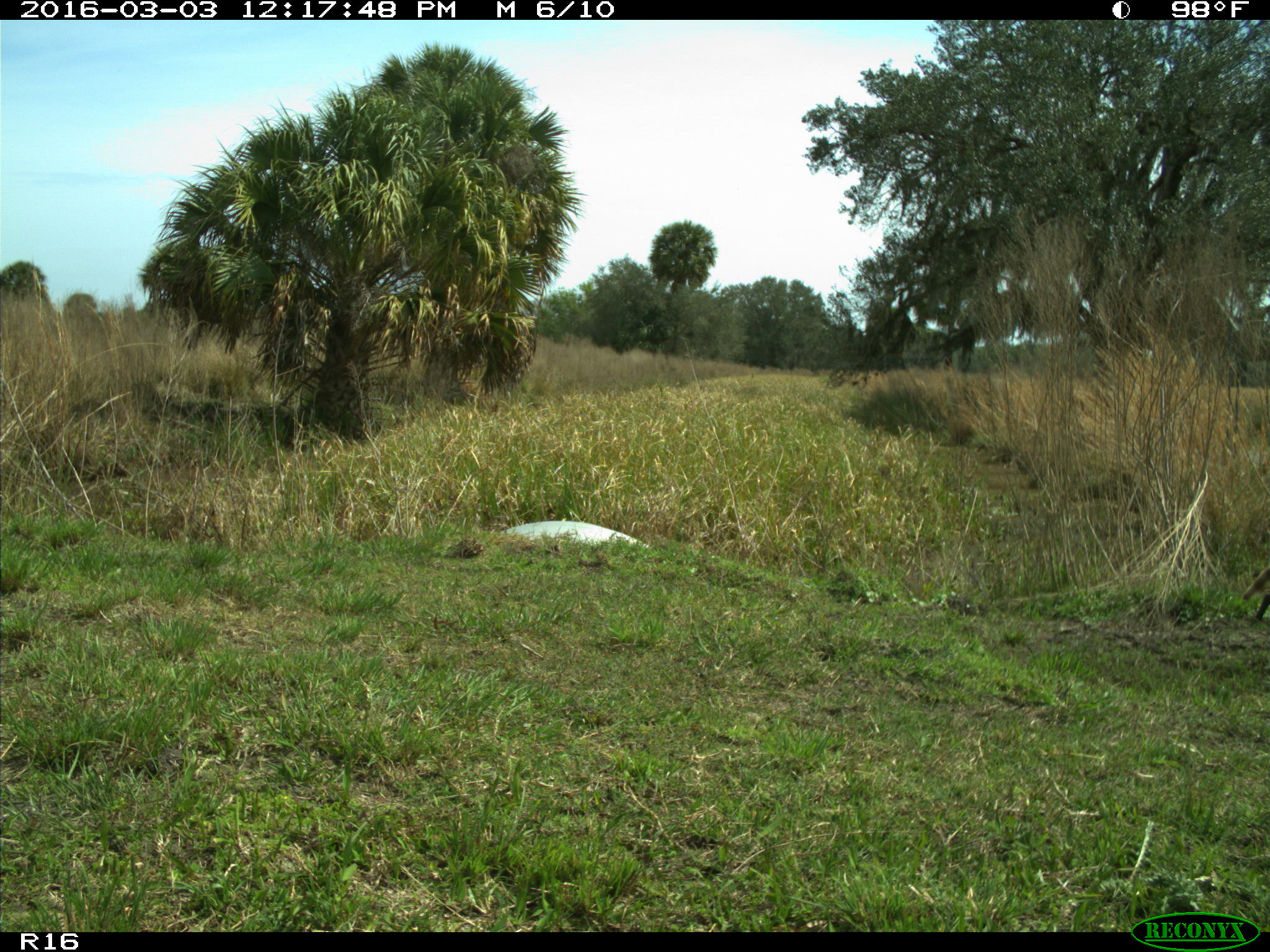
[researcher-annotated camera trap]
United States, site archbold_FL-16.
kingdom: Animalia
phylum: Chordata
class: Mammalia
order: Carnivora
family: Procyonidae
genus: Procyon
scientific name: Procyon lotor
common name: common raccoon